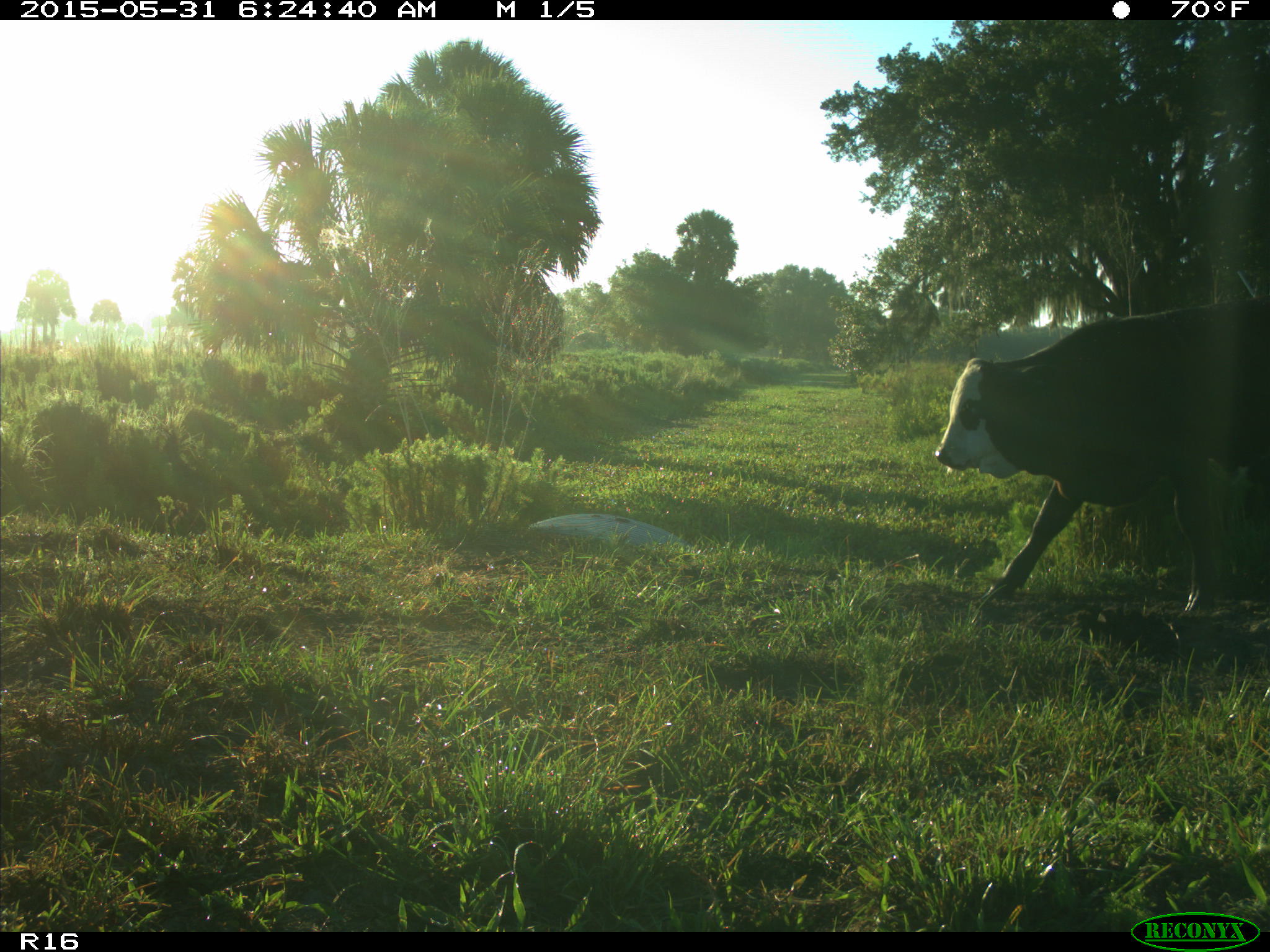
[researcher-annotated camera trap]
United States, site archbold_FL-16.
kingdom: Animalia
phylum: Chordata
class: Mammalia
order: Artiodactyla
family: Bovidae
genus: Bos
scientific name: Bos taurus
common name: domestic cow